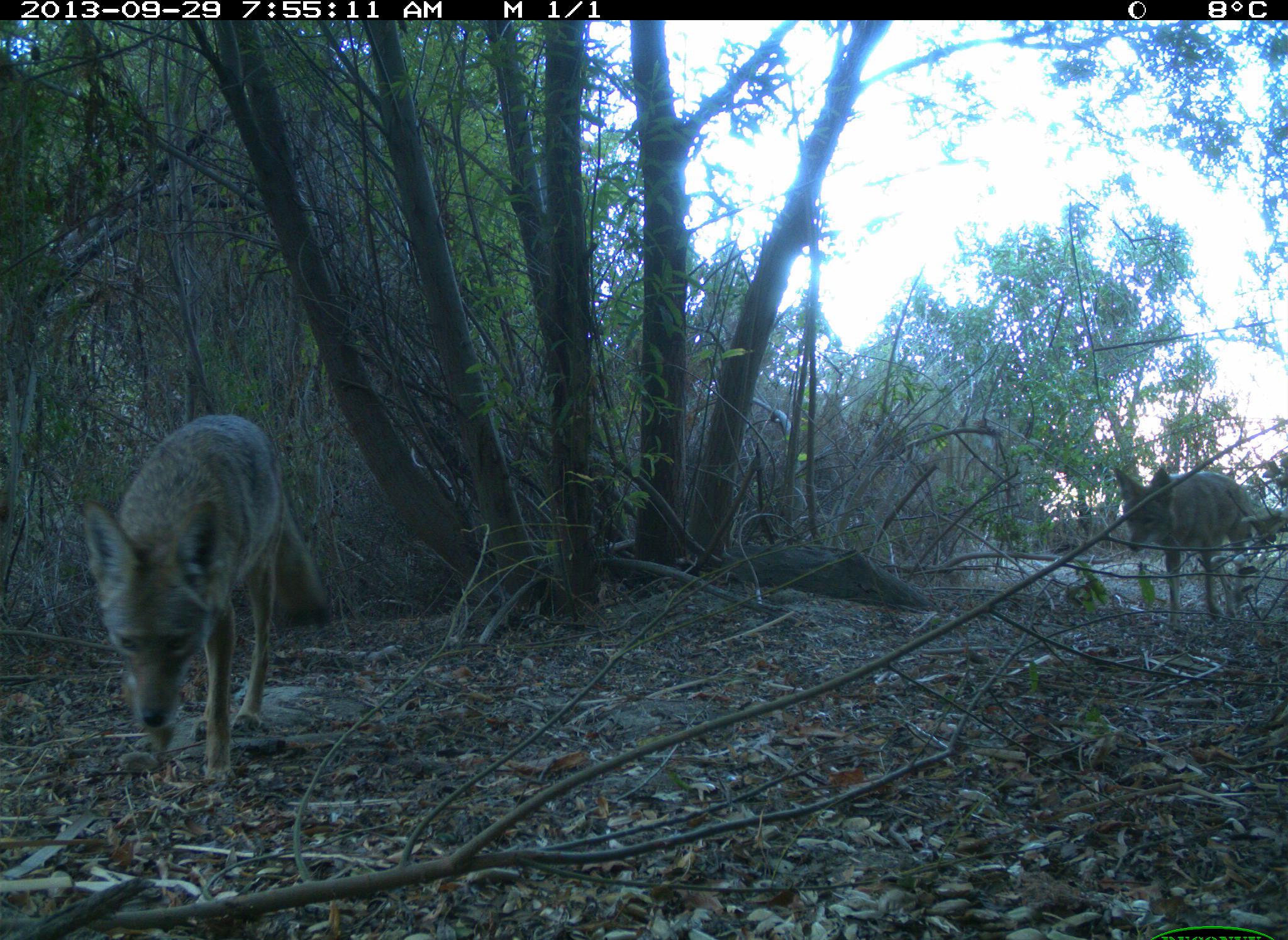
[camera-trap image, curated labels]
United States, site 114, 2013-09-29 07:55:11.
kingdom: Animalia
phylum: Chordata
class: Mammalia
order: Carnivora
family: Canidae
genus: Canis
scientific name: Canis latrans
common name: coyote